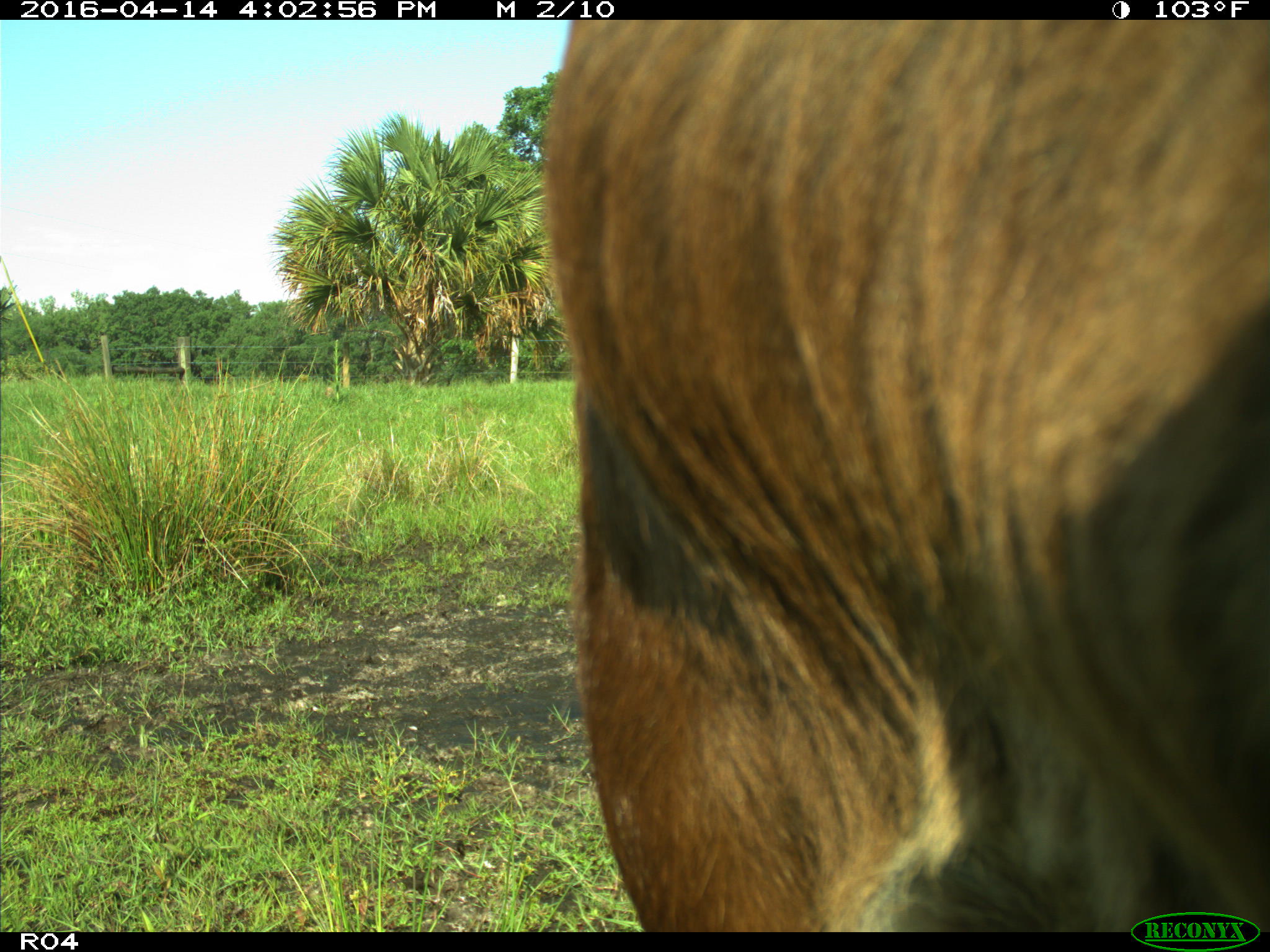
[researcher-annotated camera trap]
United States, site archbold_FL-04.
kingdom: Animalia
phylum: Chordata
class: Mammalia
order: Artiodactyla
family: Bovidae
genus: Bos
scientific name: Bos taurus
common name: domestic cow